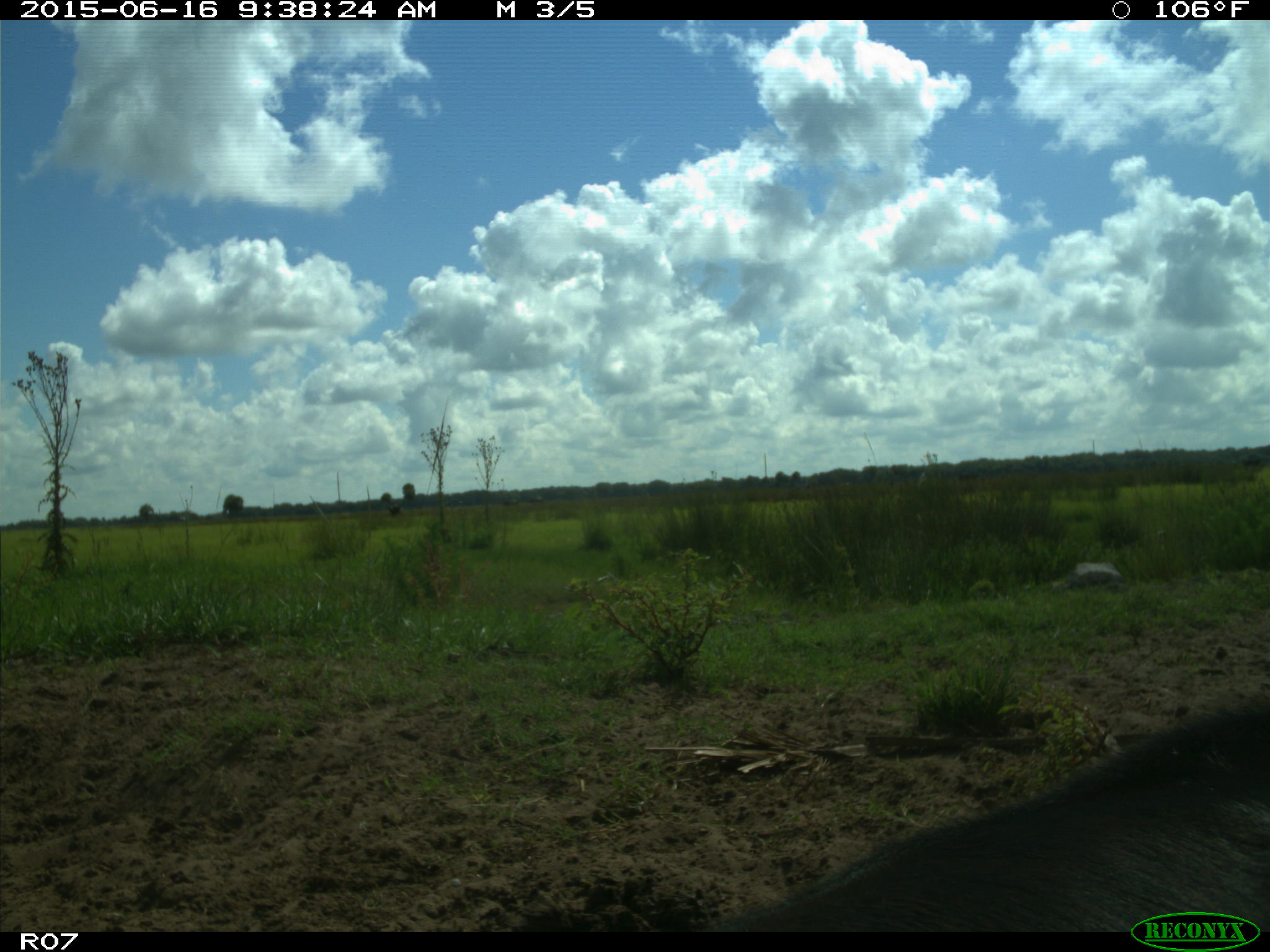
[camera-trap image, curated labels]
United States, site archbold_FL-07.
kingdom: Animalia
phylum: Chordata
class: Mammalia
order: Artiodactyla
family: Bovidae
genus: Bos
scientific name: Bos taurus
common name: domestic cow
Bos taurus (domestic cow).